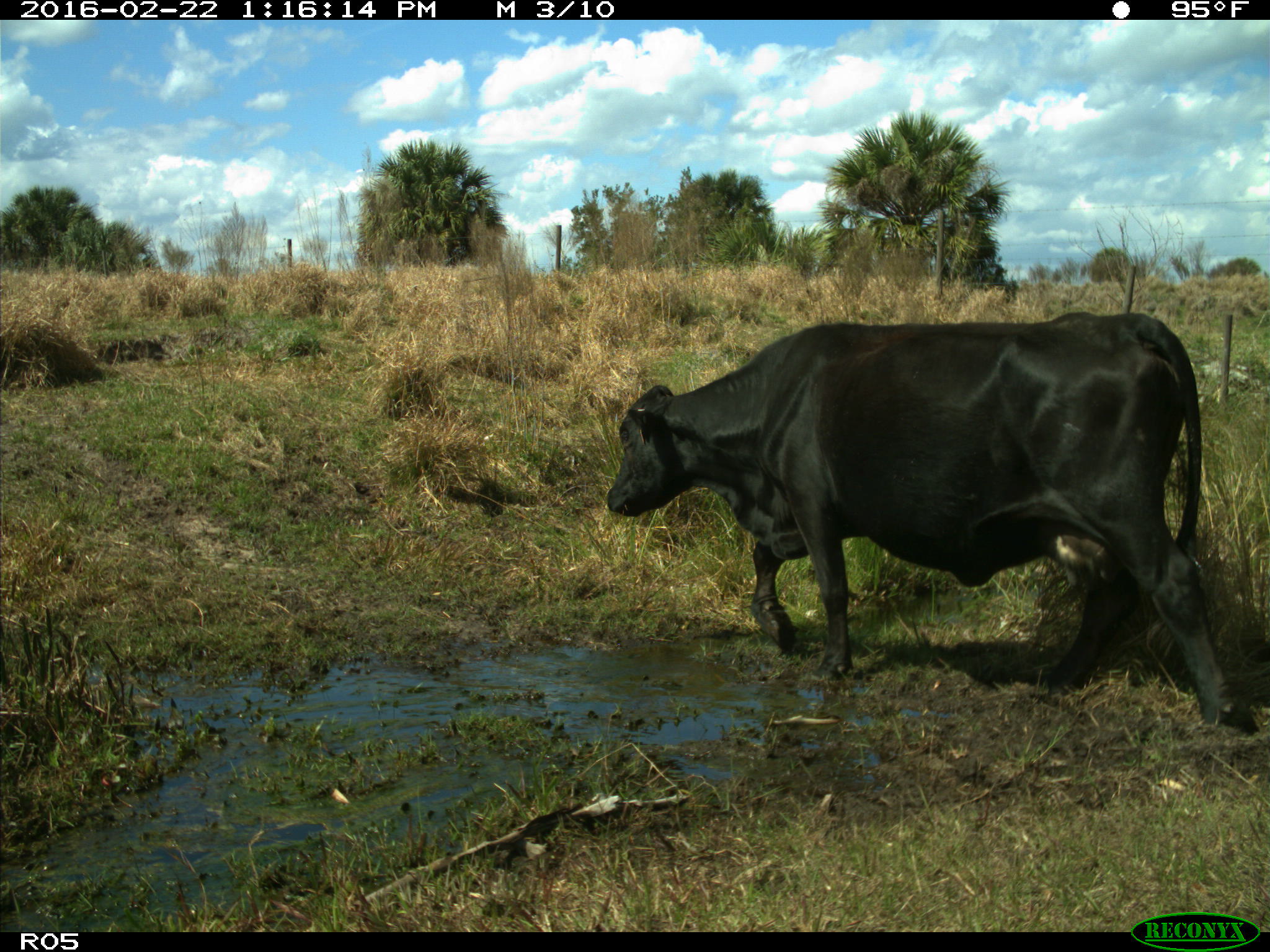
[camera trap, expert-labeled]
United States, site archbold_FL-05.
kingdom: Animalia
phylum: Chordata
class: Mammalia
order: Artiodactyla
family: Bovidae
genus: Bos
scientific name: Bos taurus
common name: domestic cow